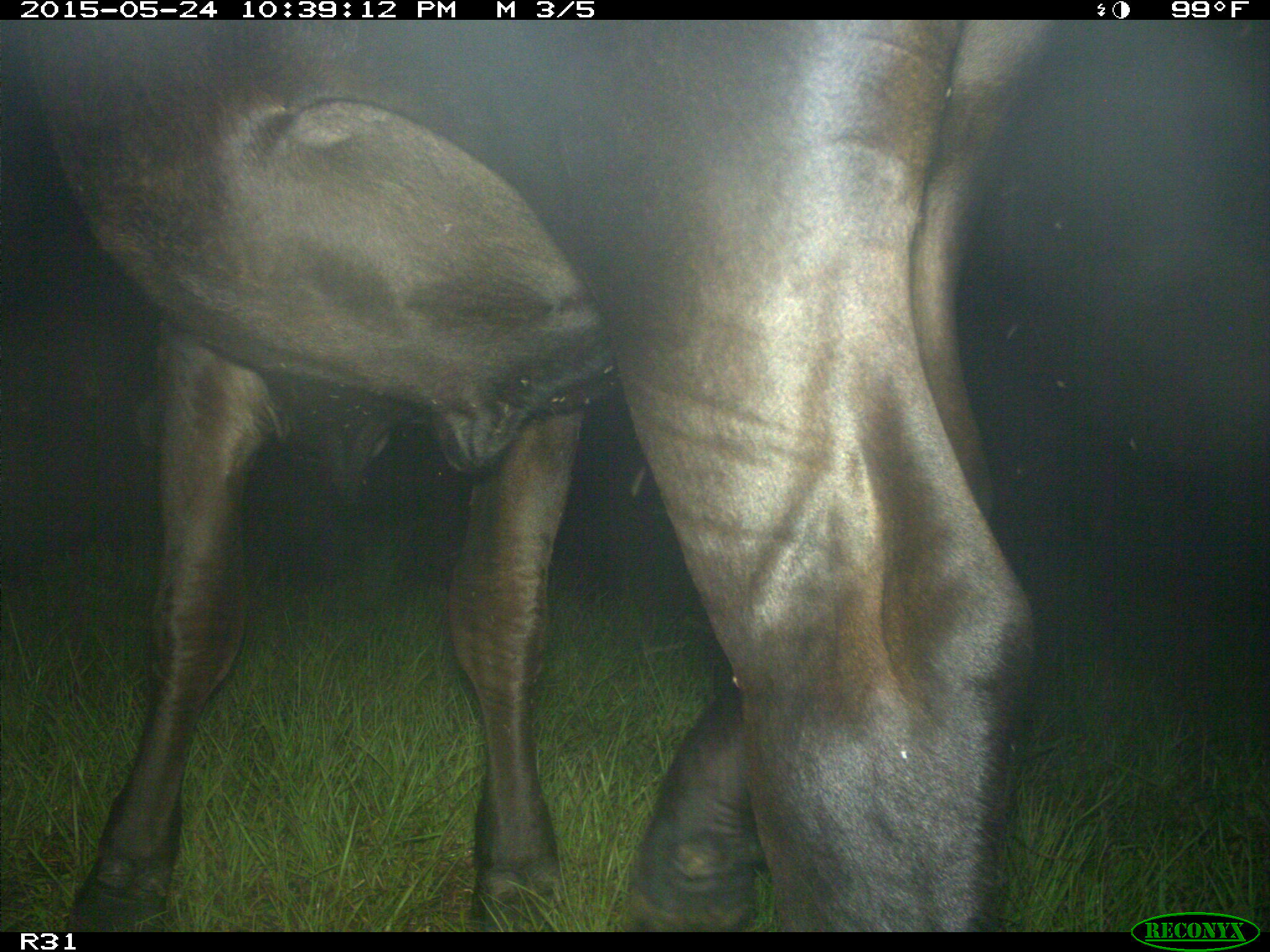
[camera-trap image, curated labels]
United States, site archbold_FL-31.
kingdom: Animalia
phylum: Chordata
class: Mammalia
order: Artiodactyla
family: Bovidae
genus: Bos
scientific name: Bos taurus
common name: domestic cow